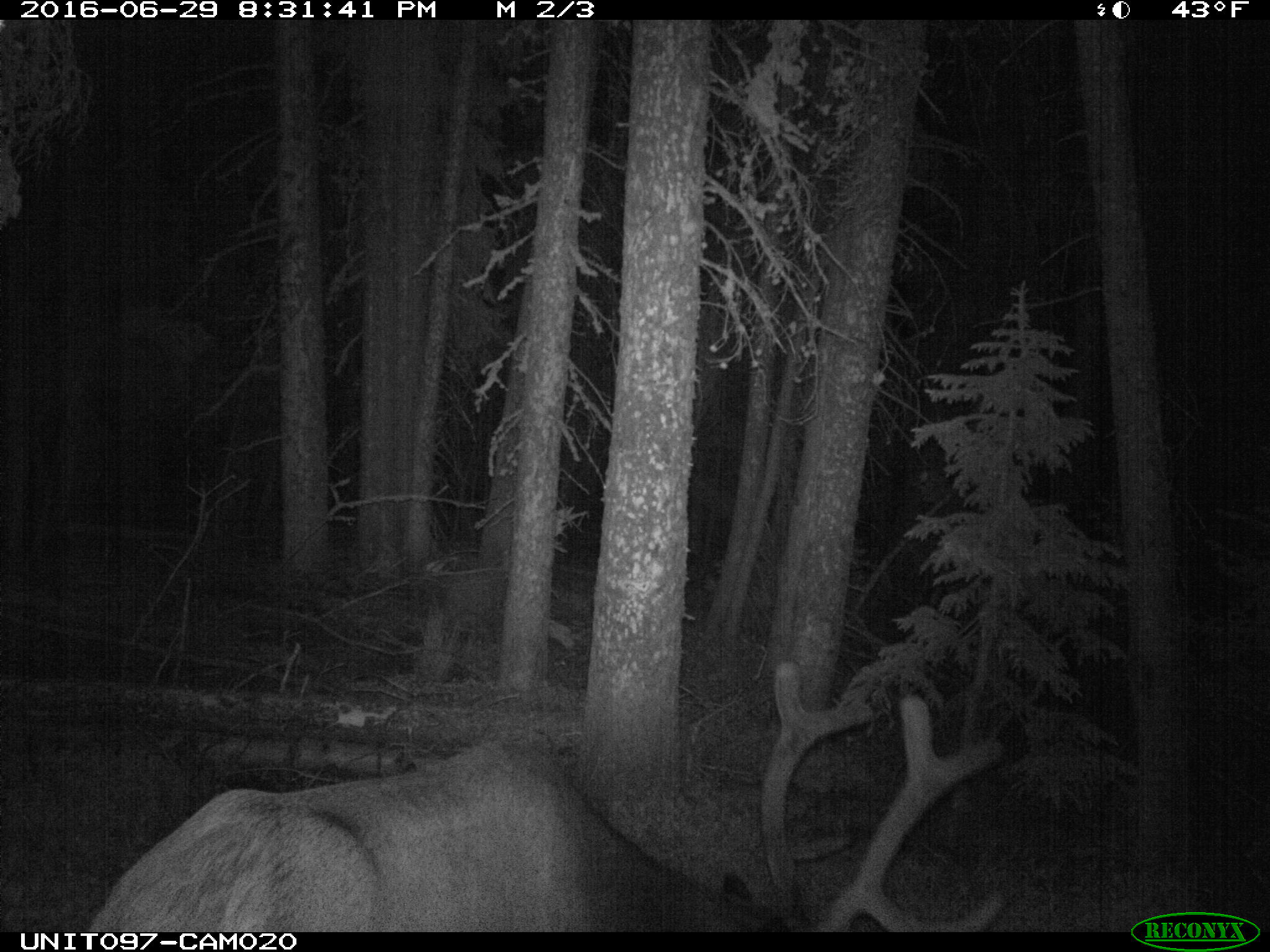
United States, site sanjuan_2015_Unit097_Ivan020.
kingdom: Animalia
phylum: Chordata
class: Mammalia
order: Artiodactyla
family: Cervidae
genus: Cervus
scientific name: Cervus elaphus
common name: red deer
Cervus elaphus (red deer).